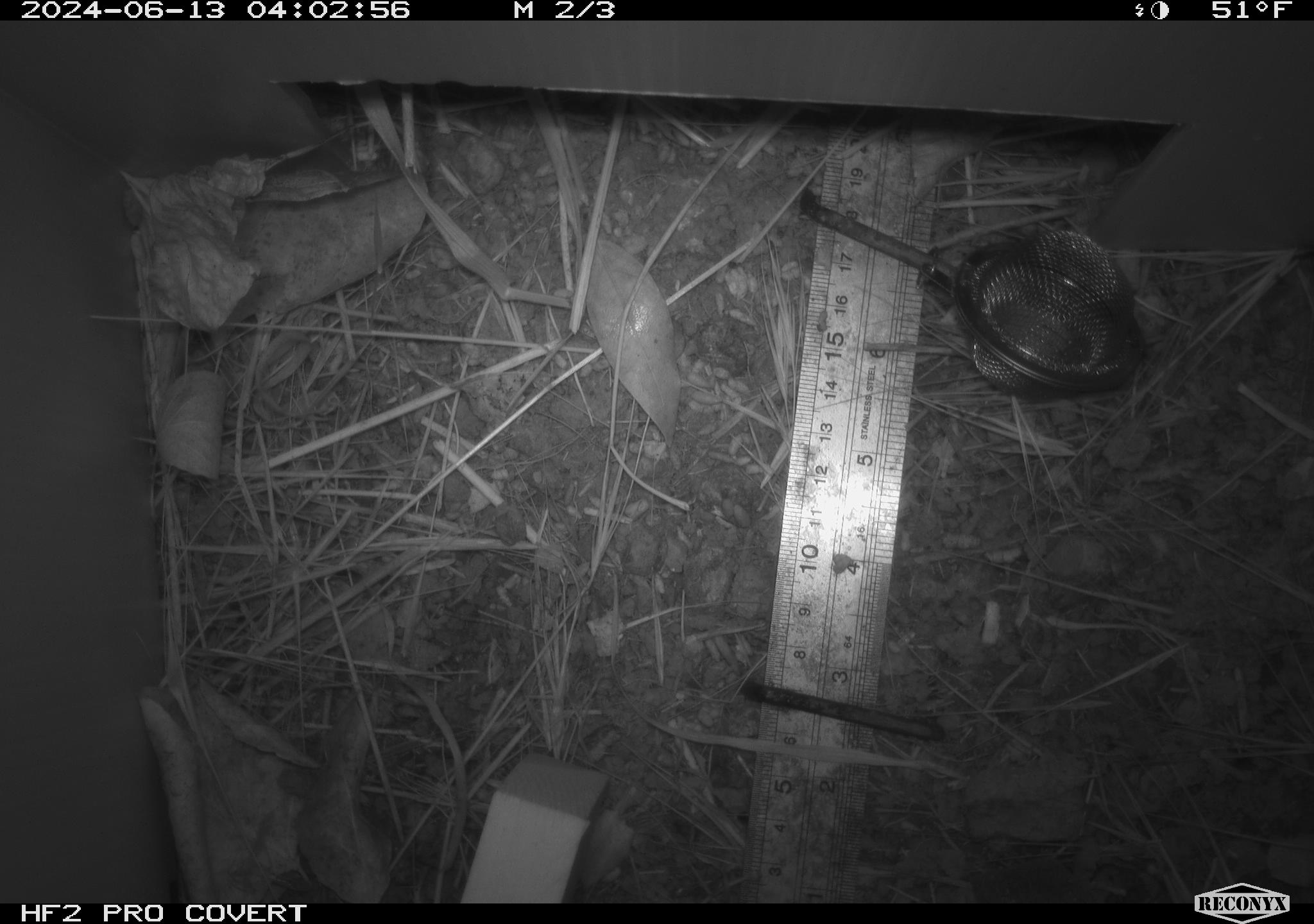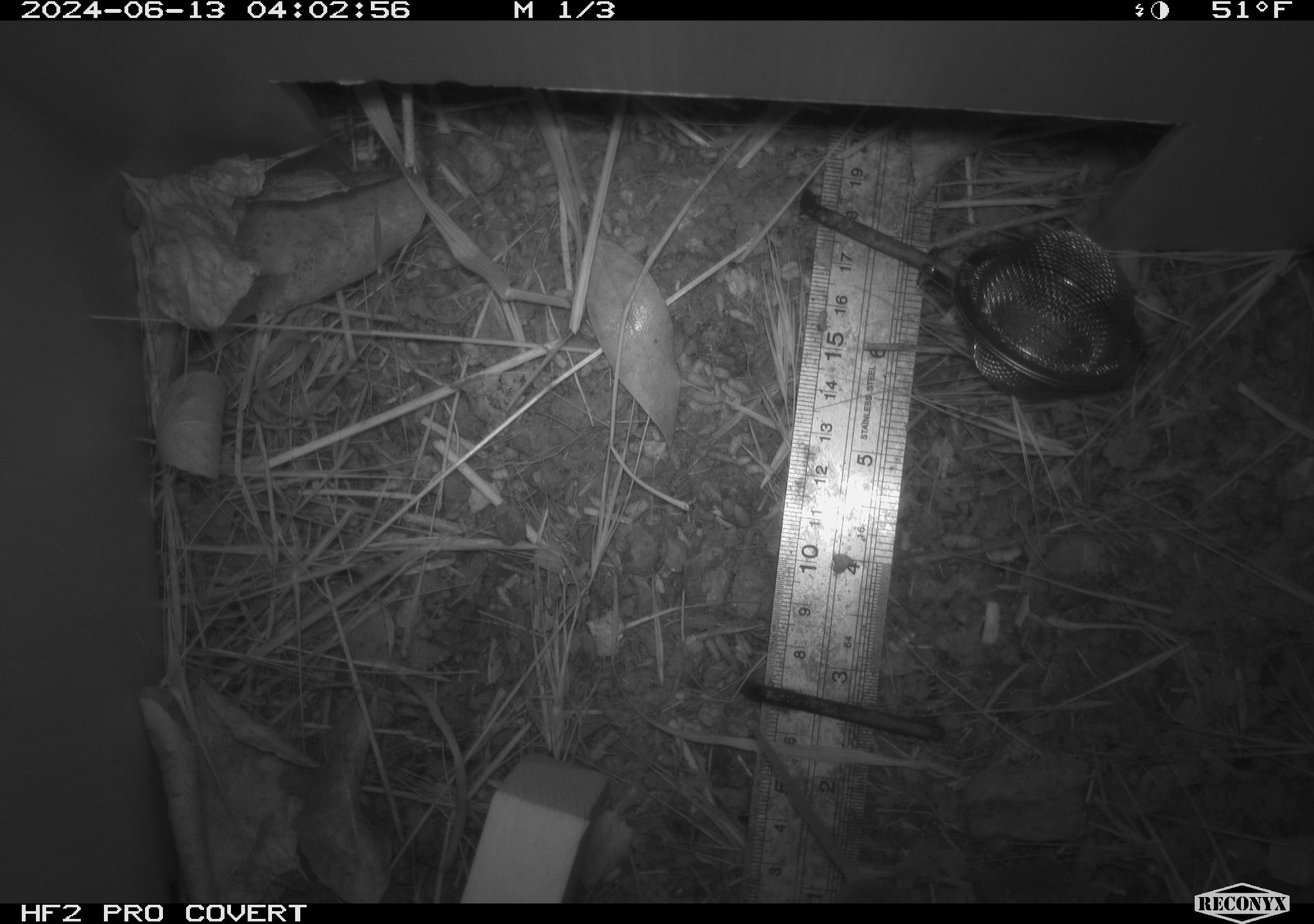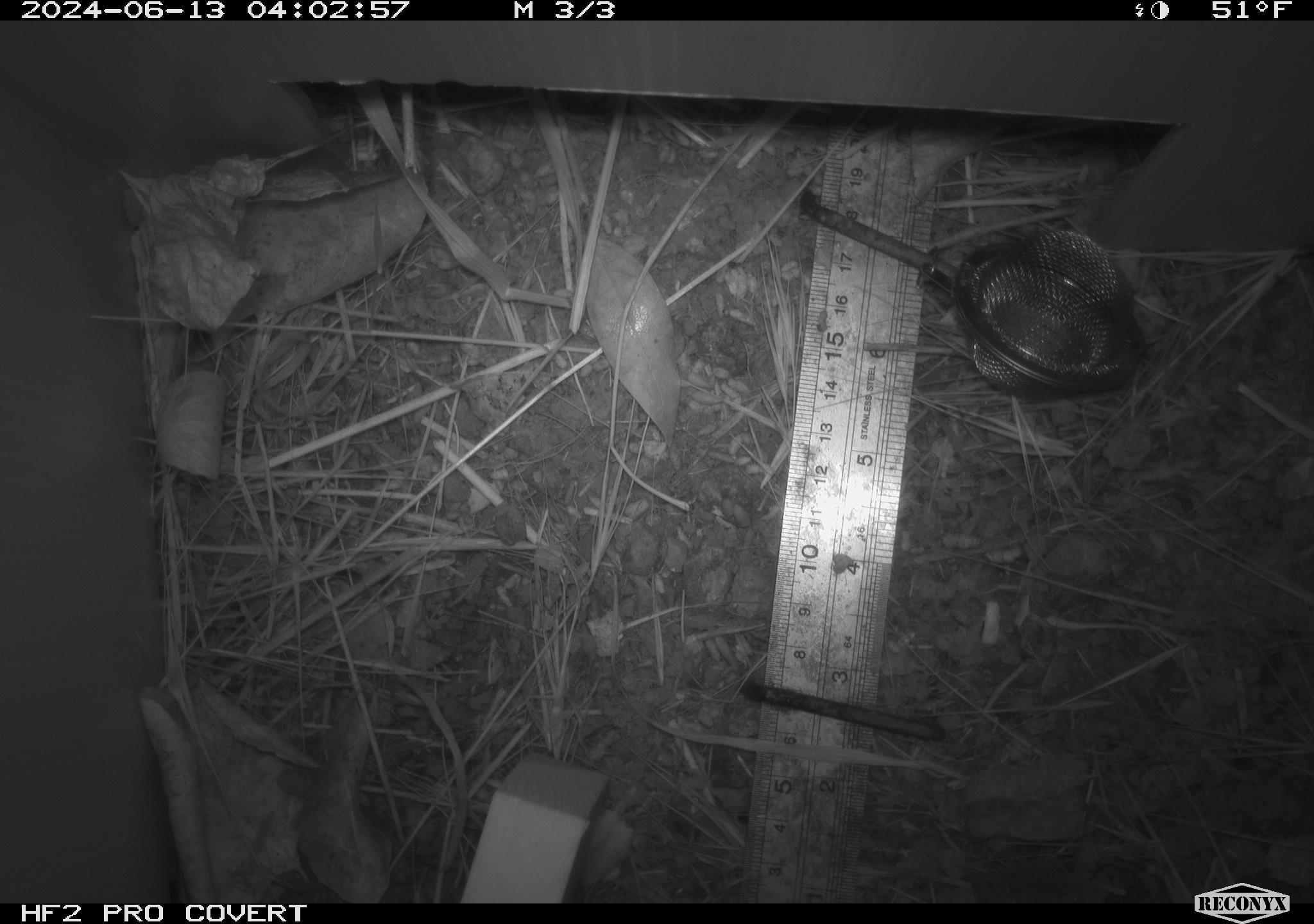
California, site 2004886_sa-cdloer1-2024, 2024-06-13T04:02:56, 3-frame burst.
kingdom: Animalia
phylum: Chordata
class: Mammalia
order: Rodentia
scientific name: Rodentia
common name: mouse species